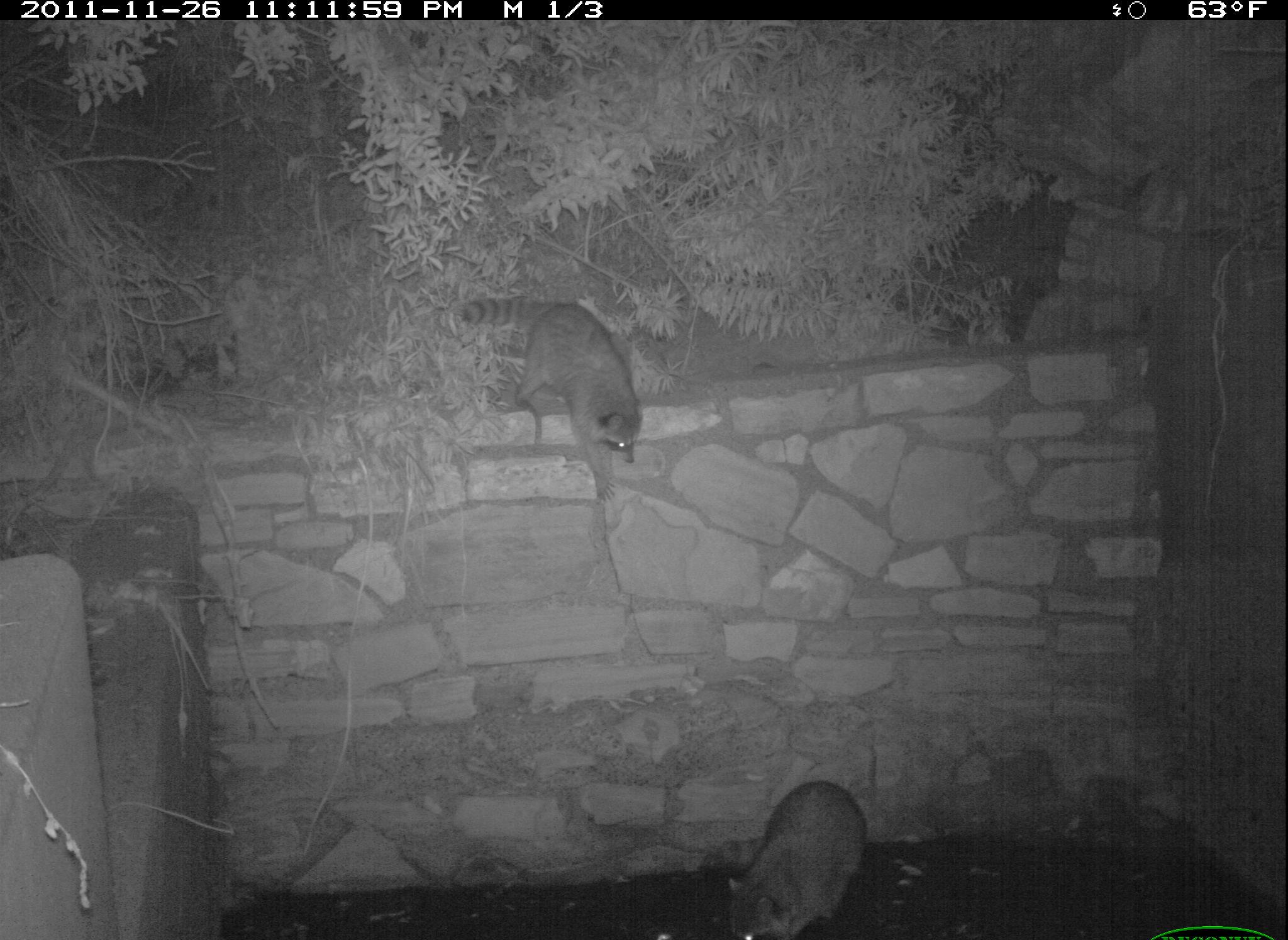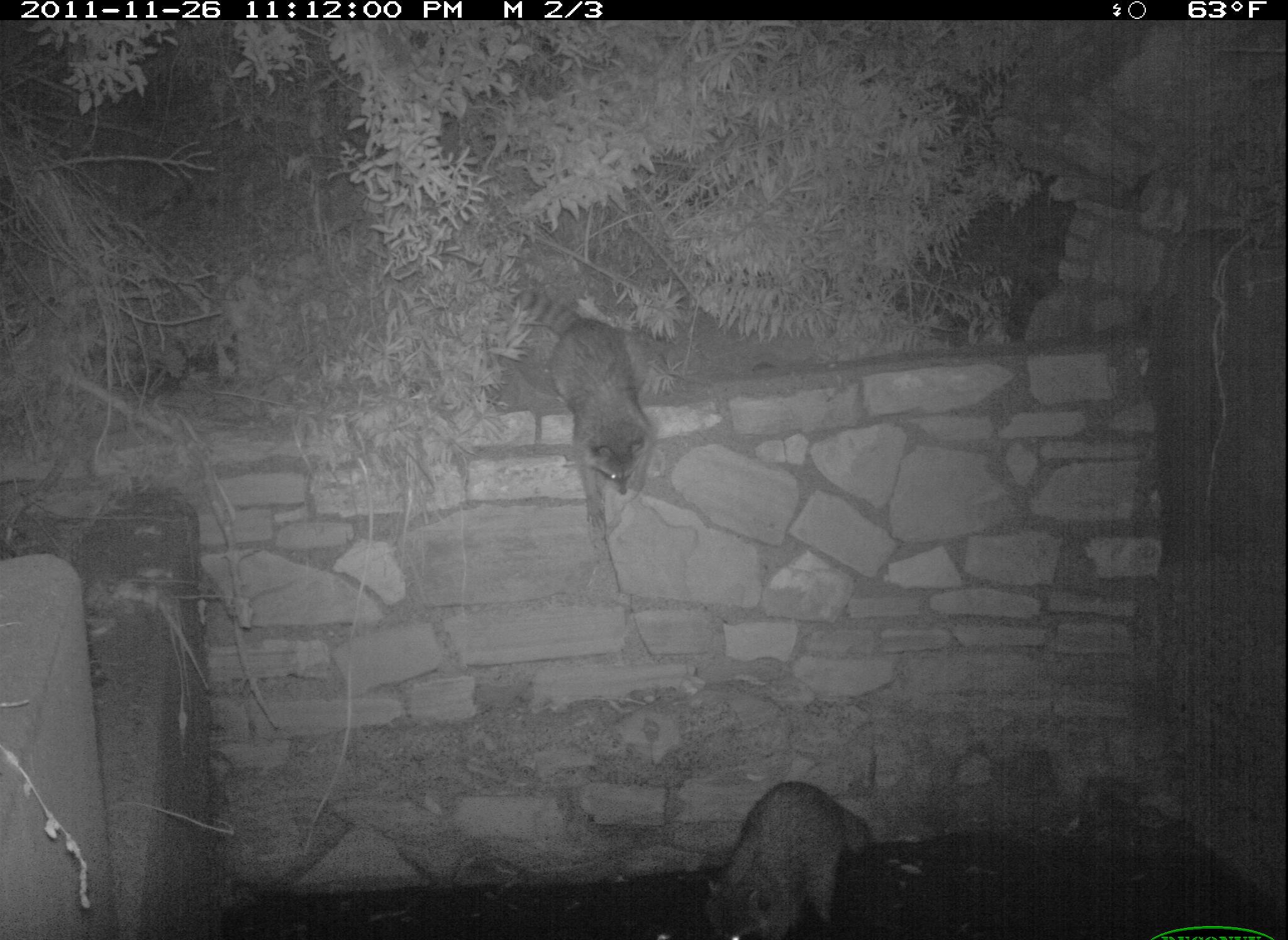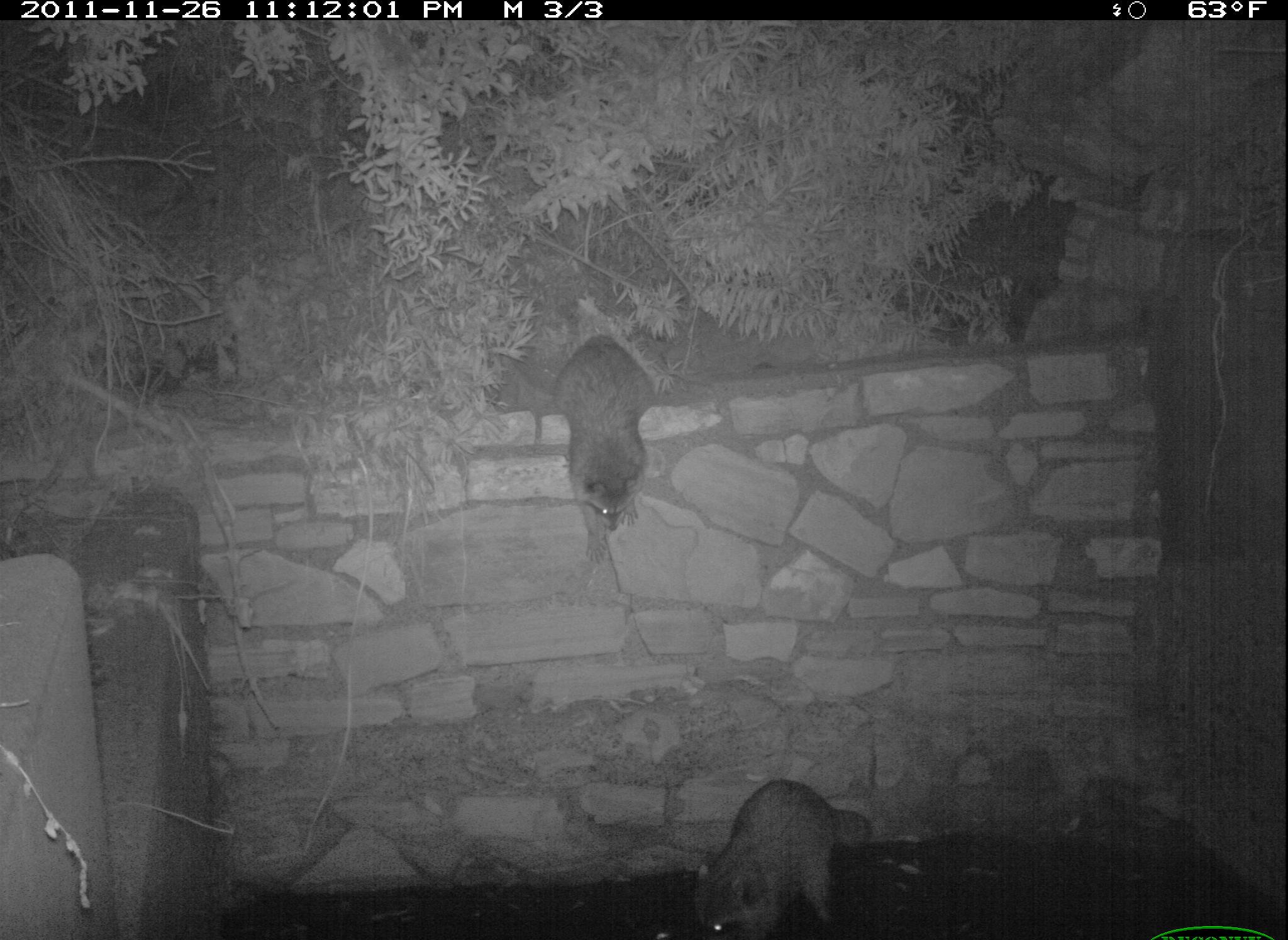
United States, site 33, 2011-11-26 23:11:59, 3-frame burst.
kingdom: Animalia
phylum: Chordata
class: Mammalia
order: Carnivora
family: Procyonidae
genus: Procyon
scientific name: Procyon lotor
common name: raccoon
Raccoon (Procyon lotor).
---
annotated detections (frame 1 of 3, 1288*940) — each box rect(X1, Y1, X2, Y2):
raccoon: rect(457, 287, 649, 507); rect(721, 773, 876, 940)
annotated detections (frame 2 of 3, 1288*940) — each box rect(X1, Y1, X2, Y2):
raccoon: rect(502, 277, 668, 557); rect(689, 772, 884, 940)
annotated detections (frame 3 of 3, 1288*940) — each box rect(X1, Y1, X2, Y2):
raccoon: rect(681, 773, 886, 940); rect(554, 324, 665, 565)